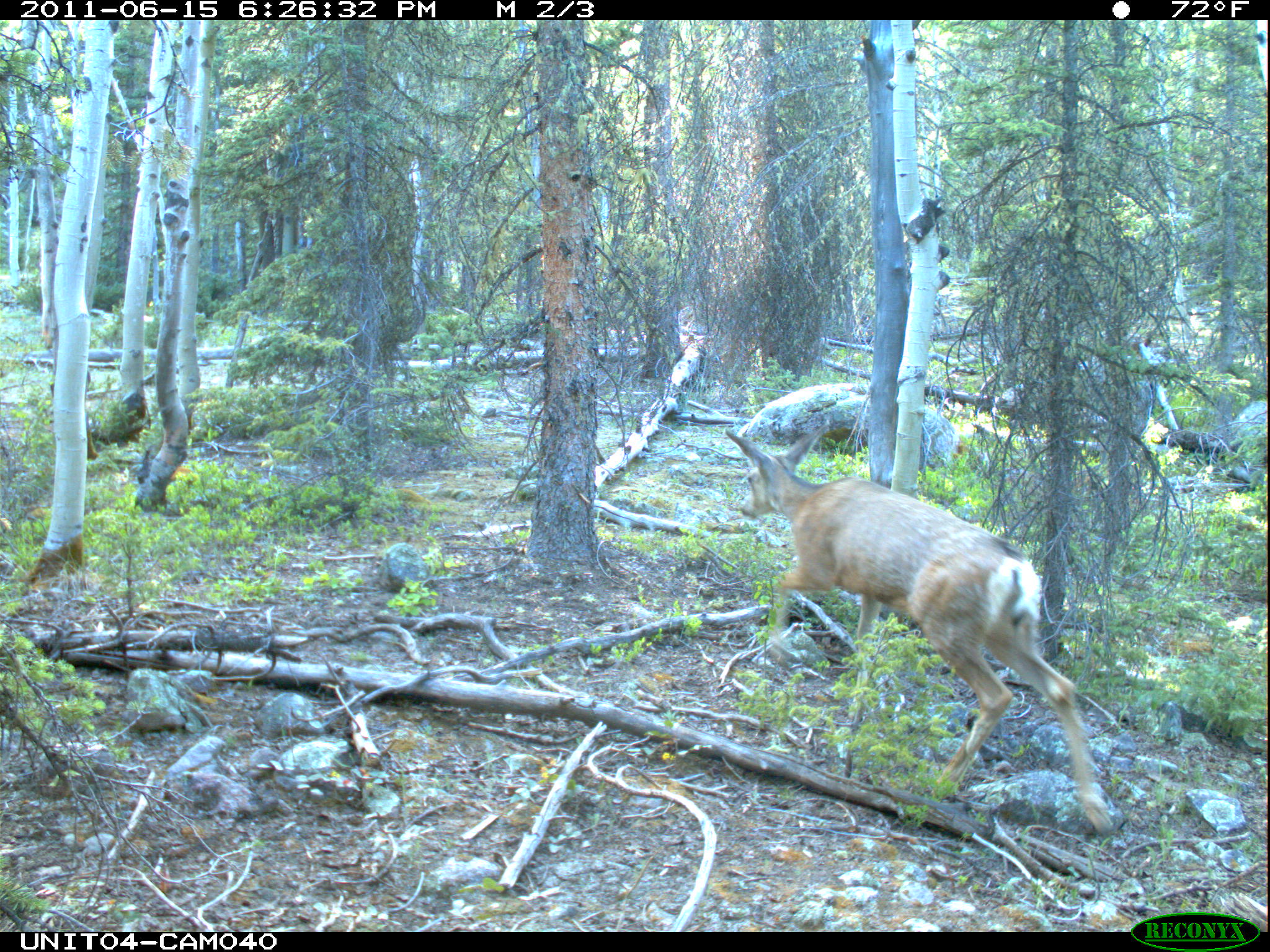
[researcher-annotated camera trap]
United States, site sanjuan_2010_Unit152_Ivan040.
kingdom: Animalia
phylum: Chordata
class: Mammalia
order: Artiodactyla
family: Cervidae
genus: Odocoileus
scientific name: Odocoileus hemionus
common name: mule deer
Odocoileus hemionus (mule deer).